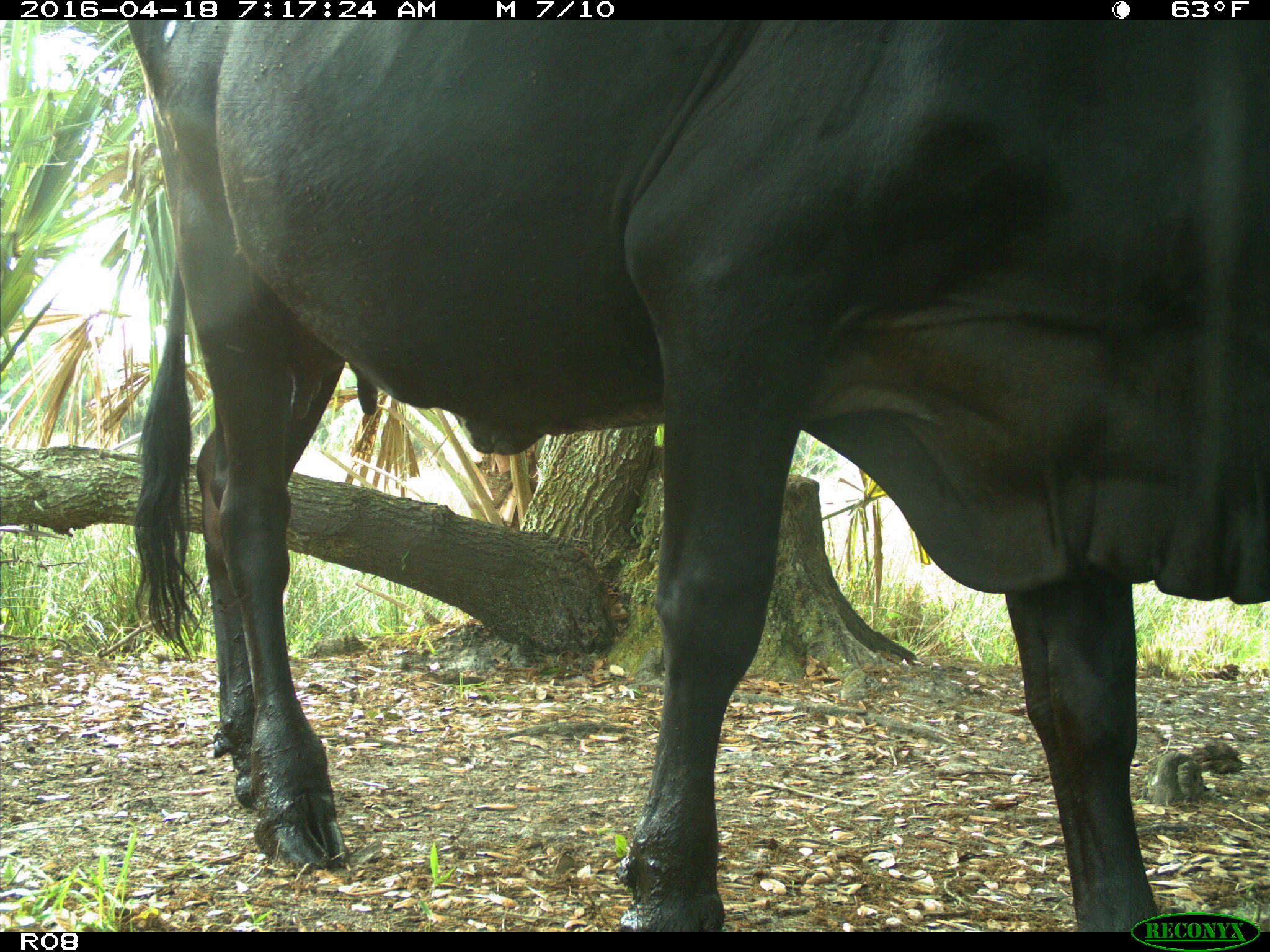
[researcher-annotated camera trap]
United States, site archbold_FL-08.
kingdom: Animalia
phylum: Chordata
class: Mammalia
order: Artiodactyla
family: Bovidae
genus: Bos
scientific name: Bos taurus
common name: domestic cow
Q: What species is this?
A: Bos taurus (domestic cow).